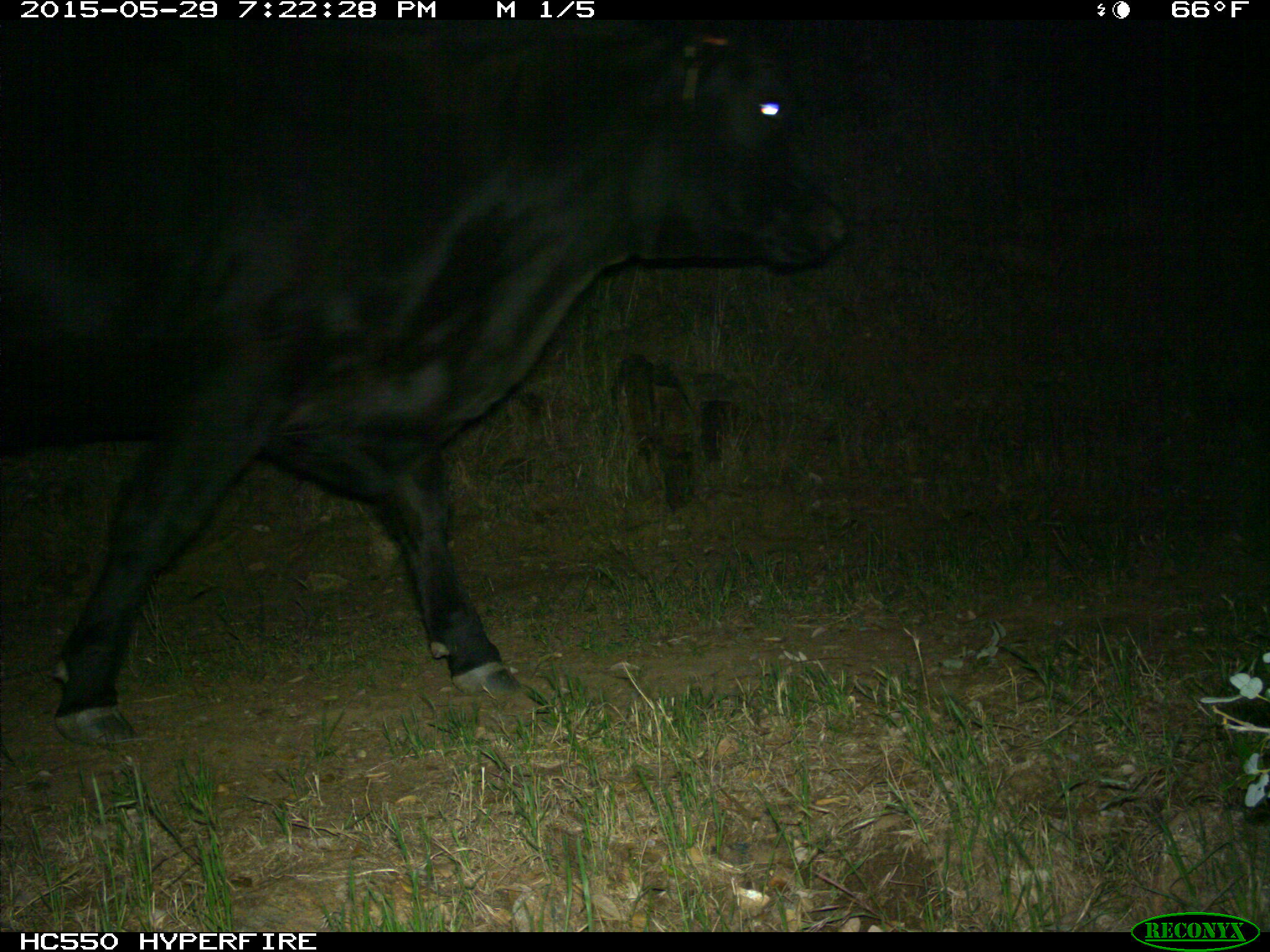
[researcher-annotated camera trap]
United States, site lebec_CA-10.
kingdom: Animalia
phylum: Chordata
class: Mammalia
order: Artiodactyla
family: Bovidae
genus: Bos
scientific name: Bos taurus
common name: domestic cow